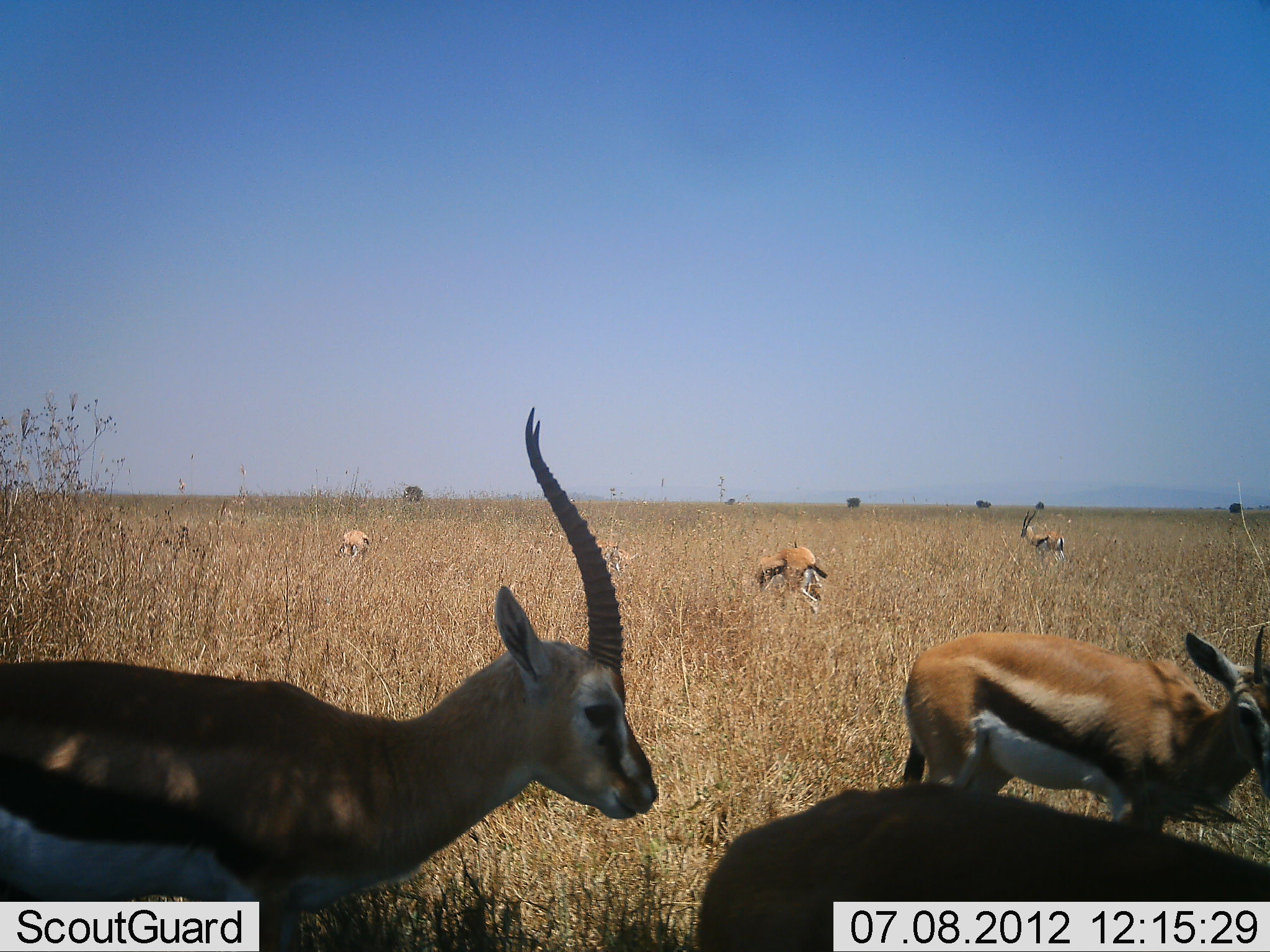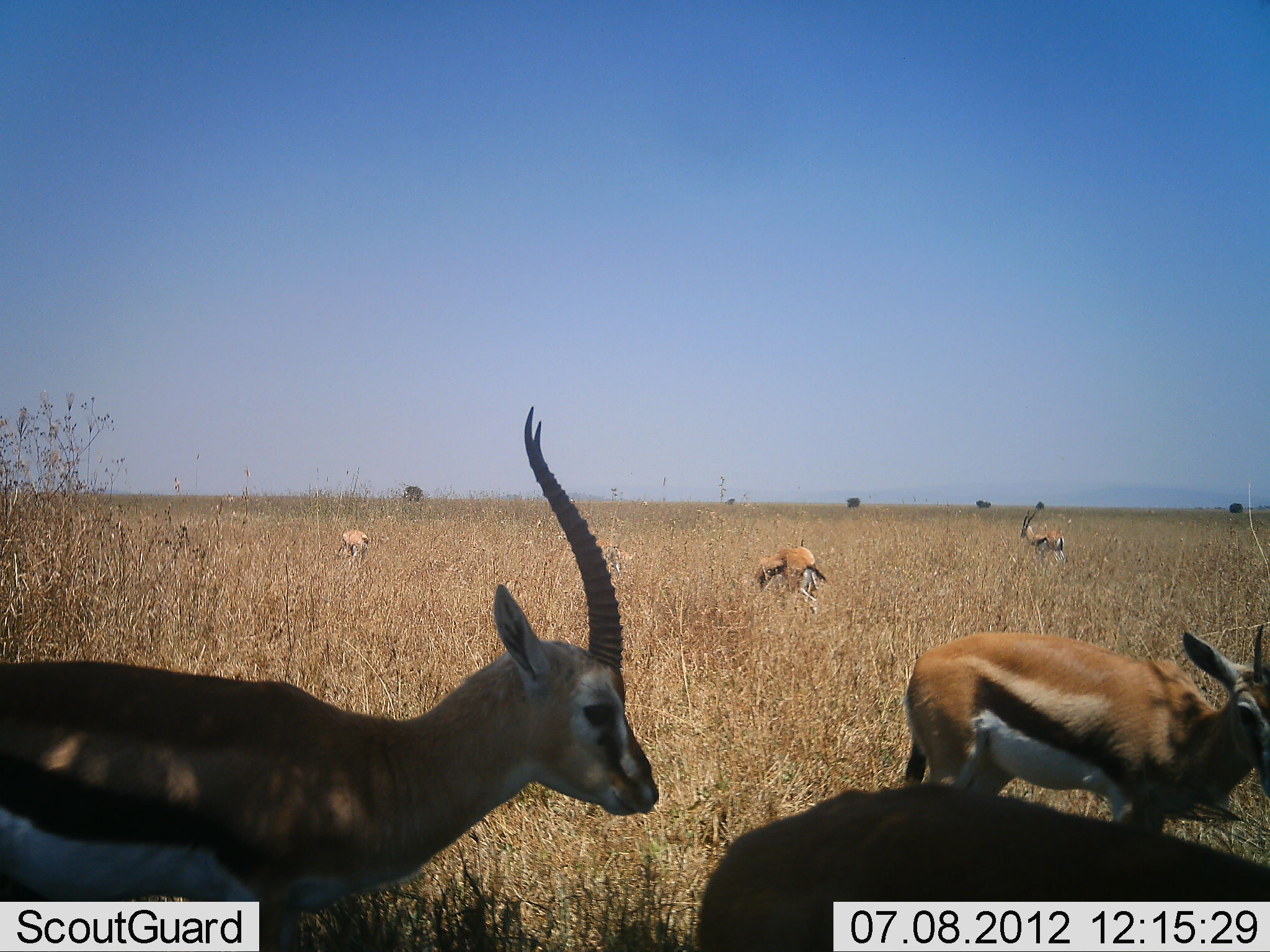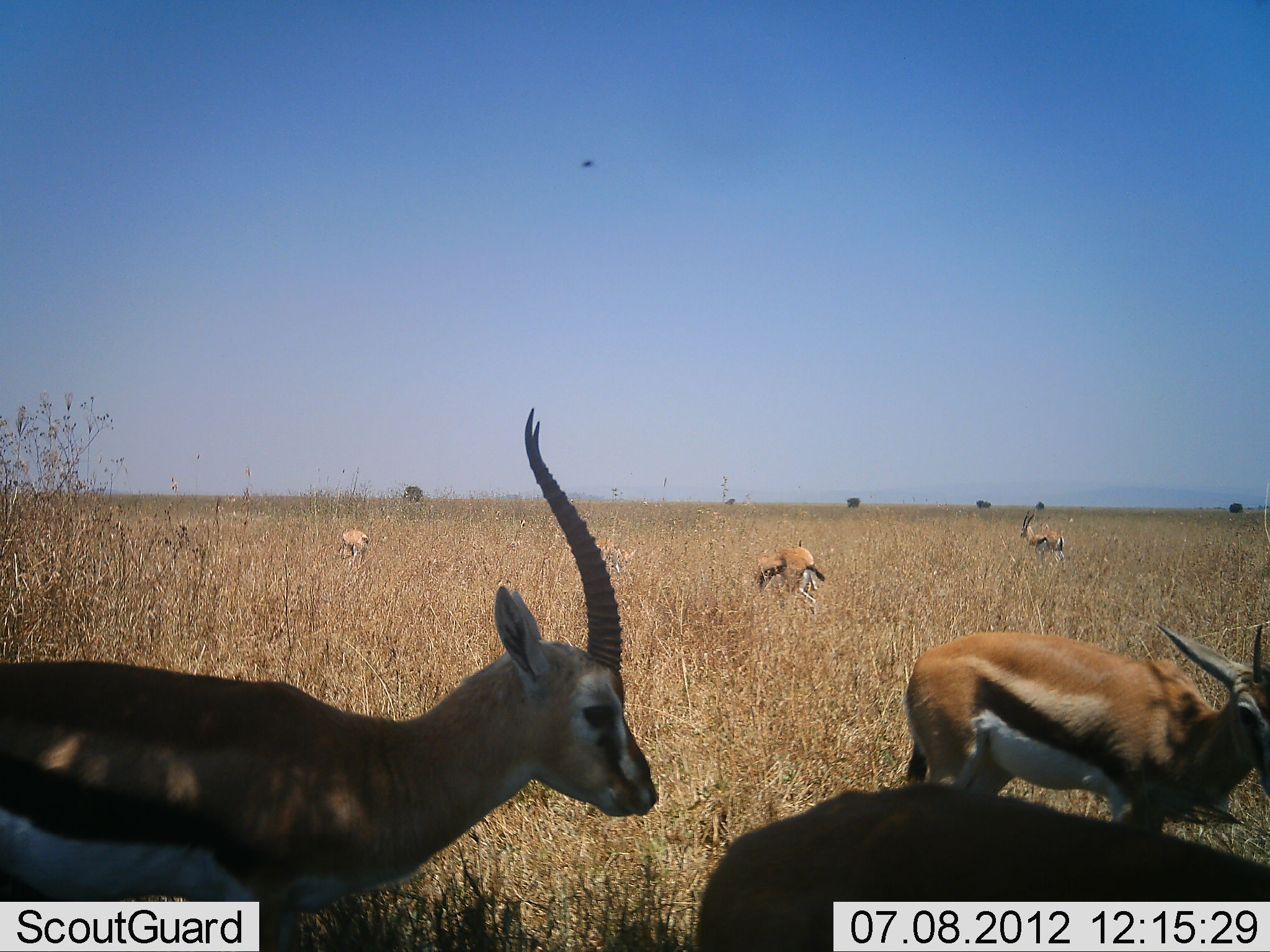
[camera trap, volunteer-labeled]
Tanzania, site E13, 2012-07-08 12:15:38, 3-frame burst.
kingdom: Animalia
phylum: Chordata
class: Mammalia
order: Artiodactyla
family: Bovidae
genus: Eudorcas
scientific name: Eudorcas thomsonii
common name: thomson's gazelle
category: gazellethomsons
Gazellethomsons (thomson's gazelle) (Eudorcas thomsonii), count 6. Behavior (volunteer vote fractions): standing 80%, resting 0%, moving 10%, interacting 0%. Young present (vote fraction): 20%. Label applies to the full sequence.